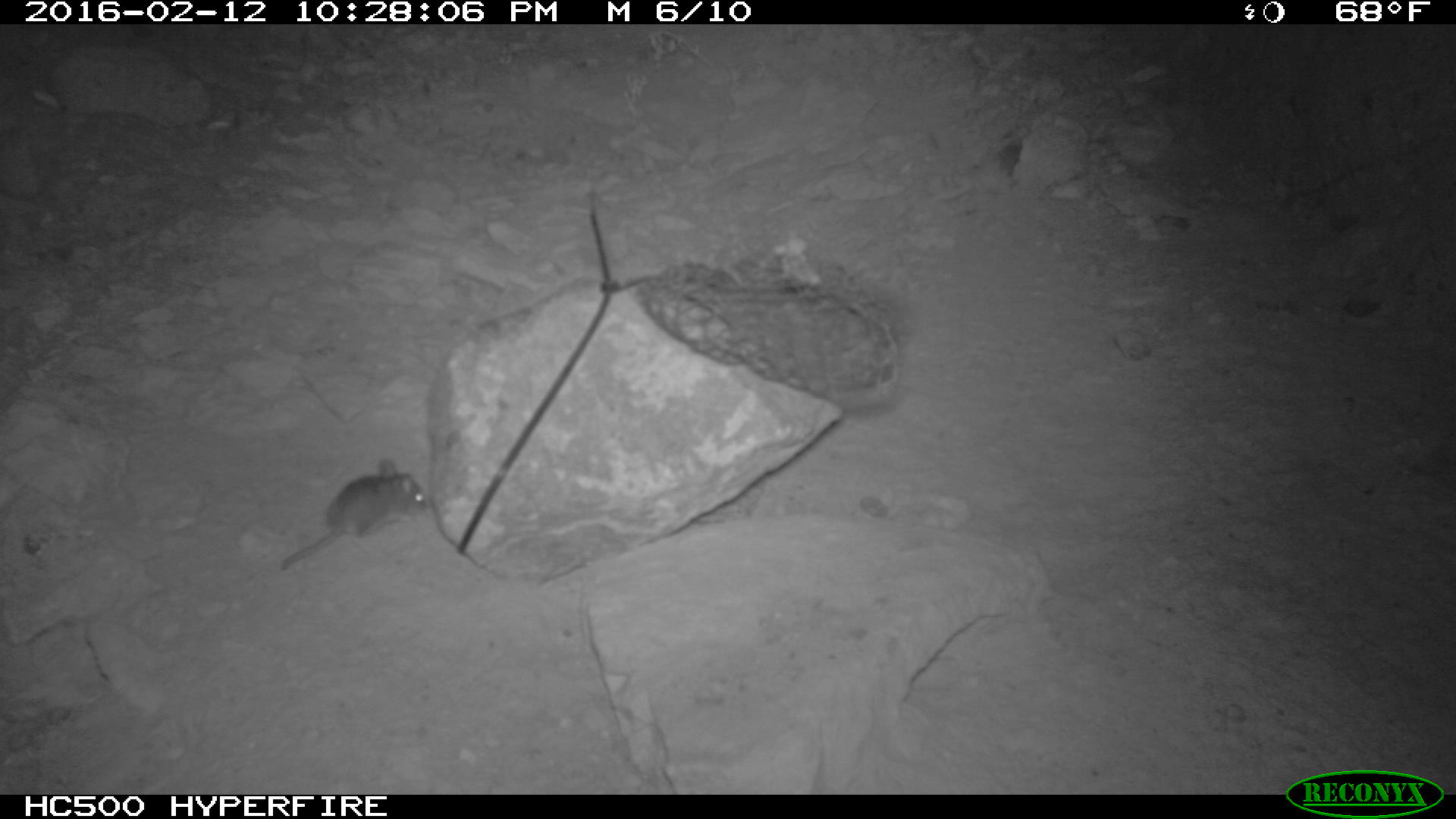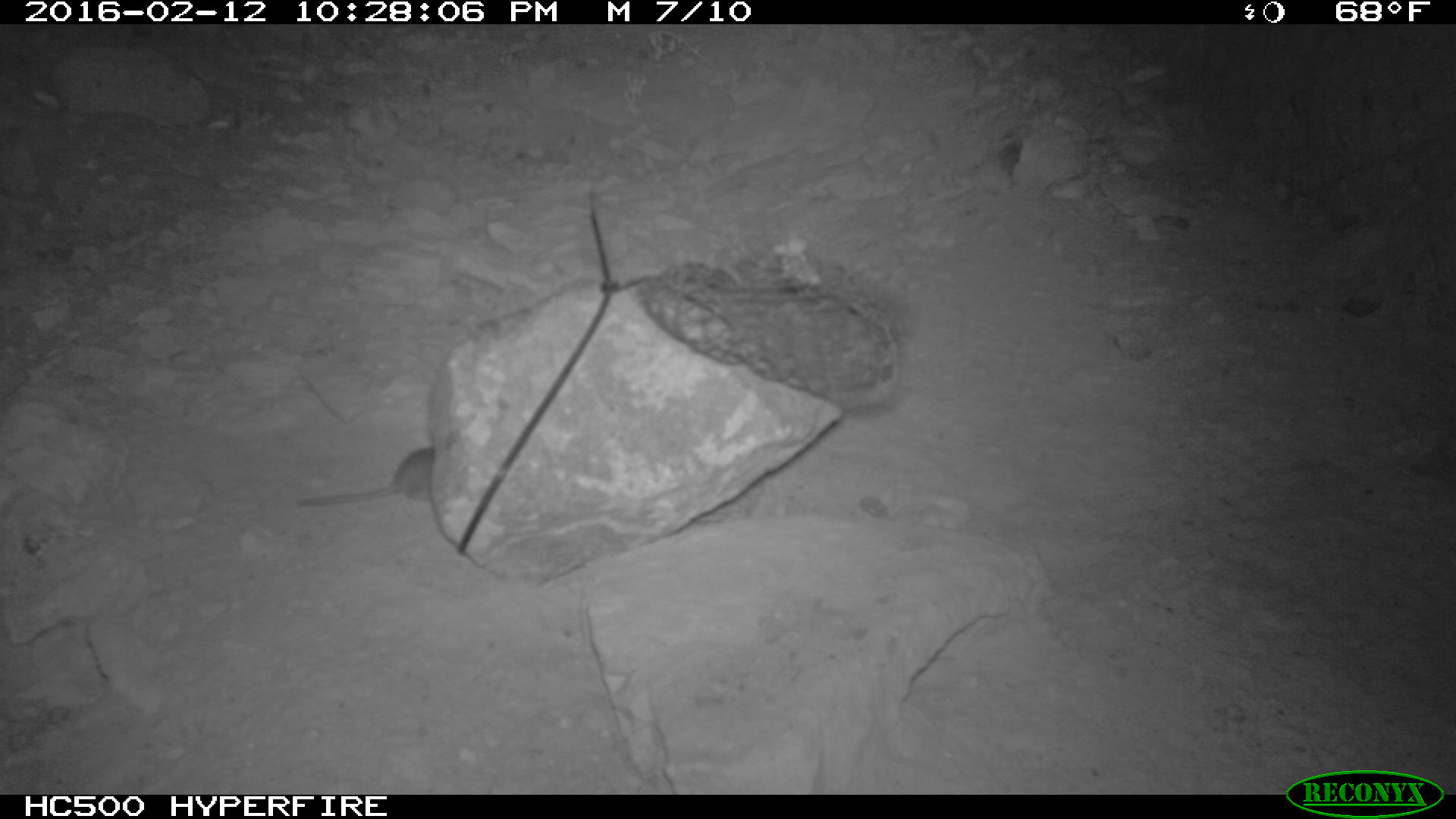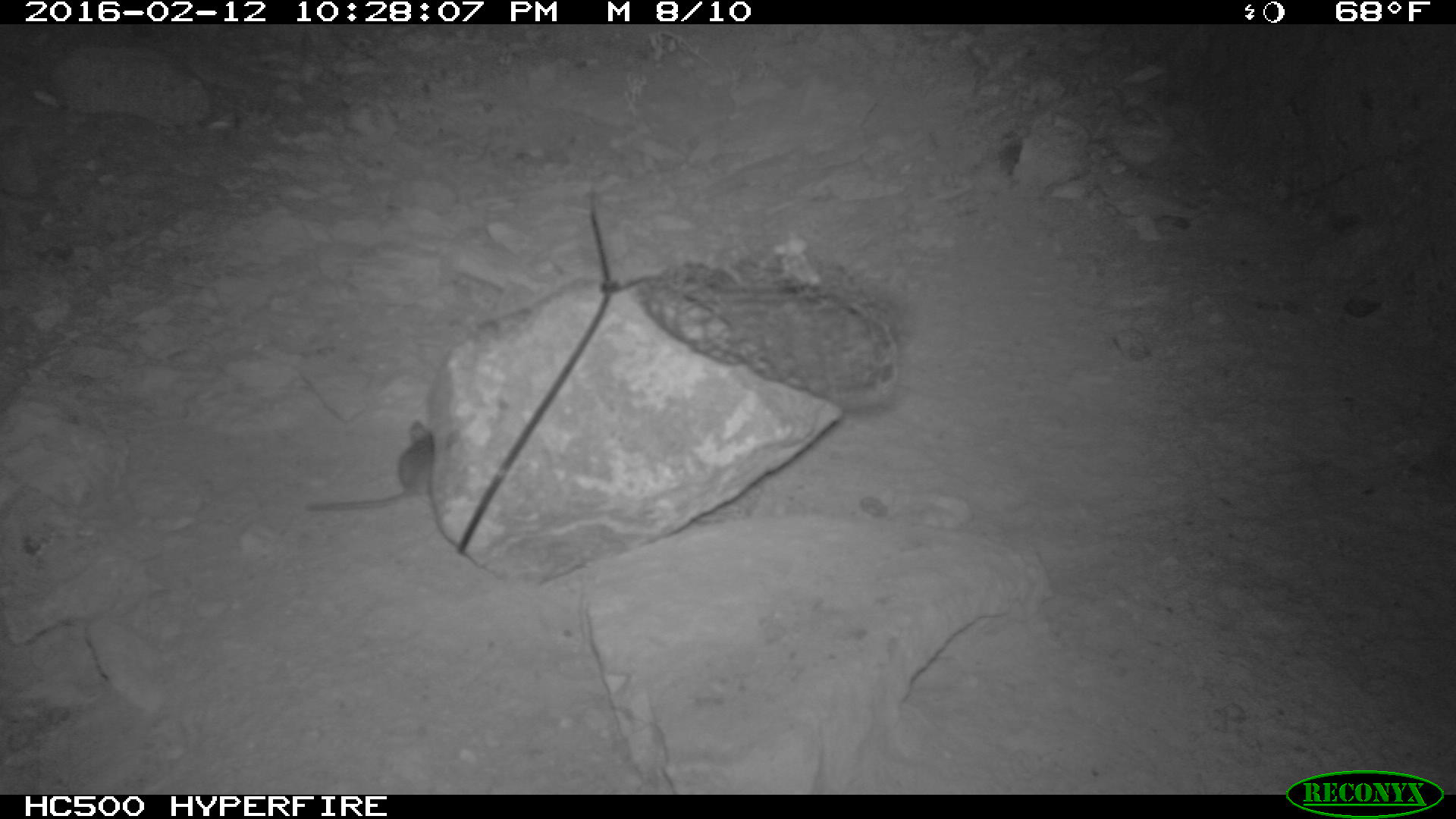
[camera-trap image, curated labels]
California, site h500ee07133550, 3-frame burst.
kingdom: Animalia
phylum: Chordata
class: Mammalia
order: Rodentia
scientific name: Rodentia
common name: rodent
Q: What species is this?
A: Rodent (Rodentia).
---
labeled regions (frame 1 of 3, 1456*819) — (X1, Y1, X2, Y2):
rodent: (281, 459, 427, 572)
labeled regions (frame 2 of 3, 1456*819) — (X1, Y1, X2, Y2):
rodent: (299, 448, 434, 505)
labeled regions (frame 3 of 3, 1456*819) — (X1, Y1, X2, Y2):
rodent: (302, 419, 434, 513)